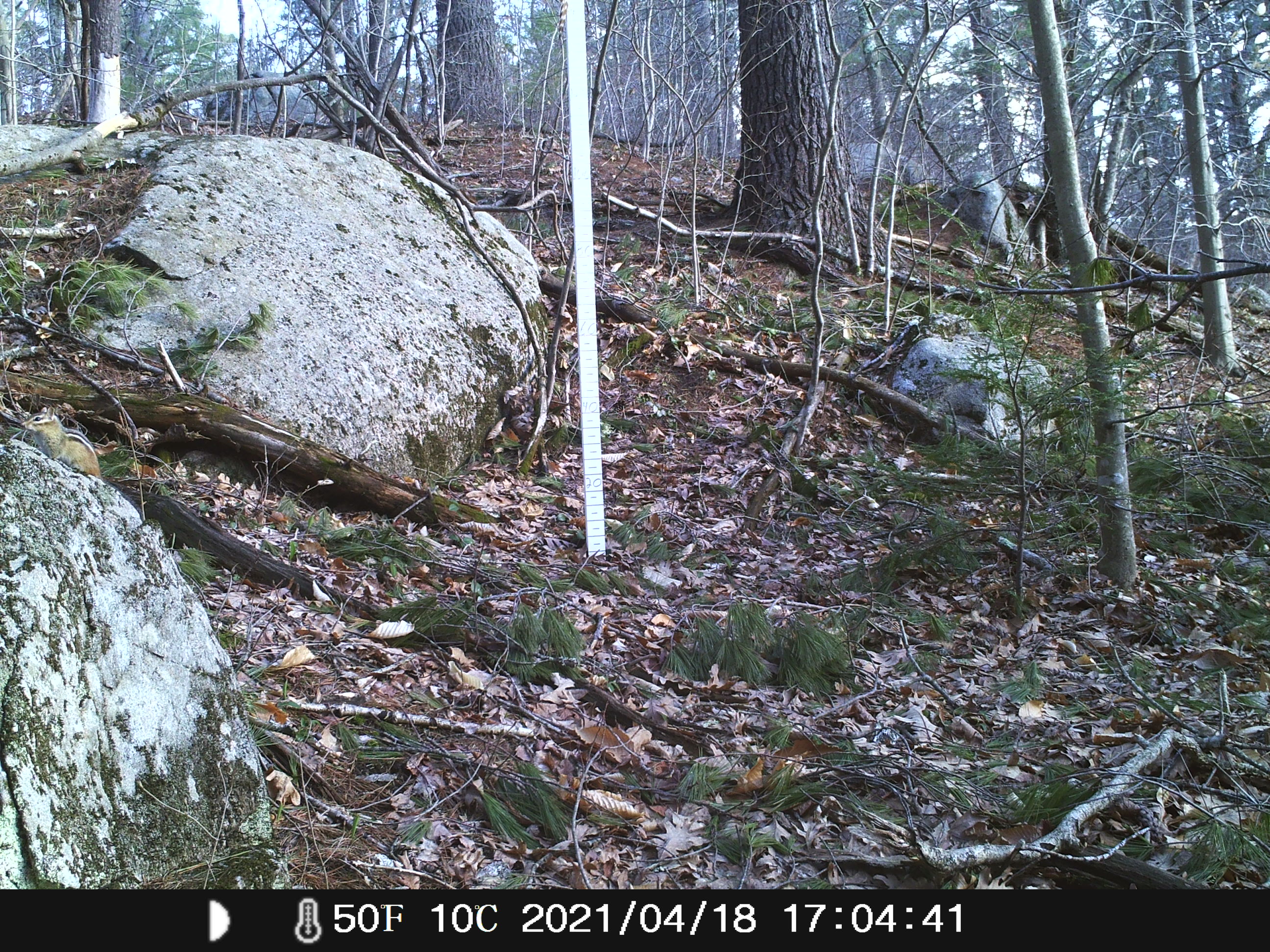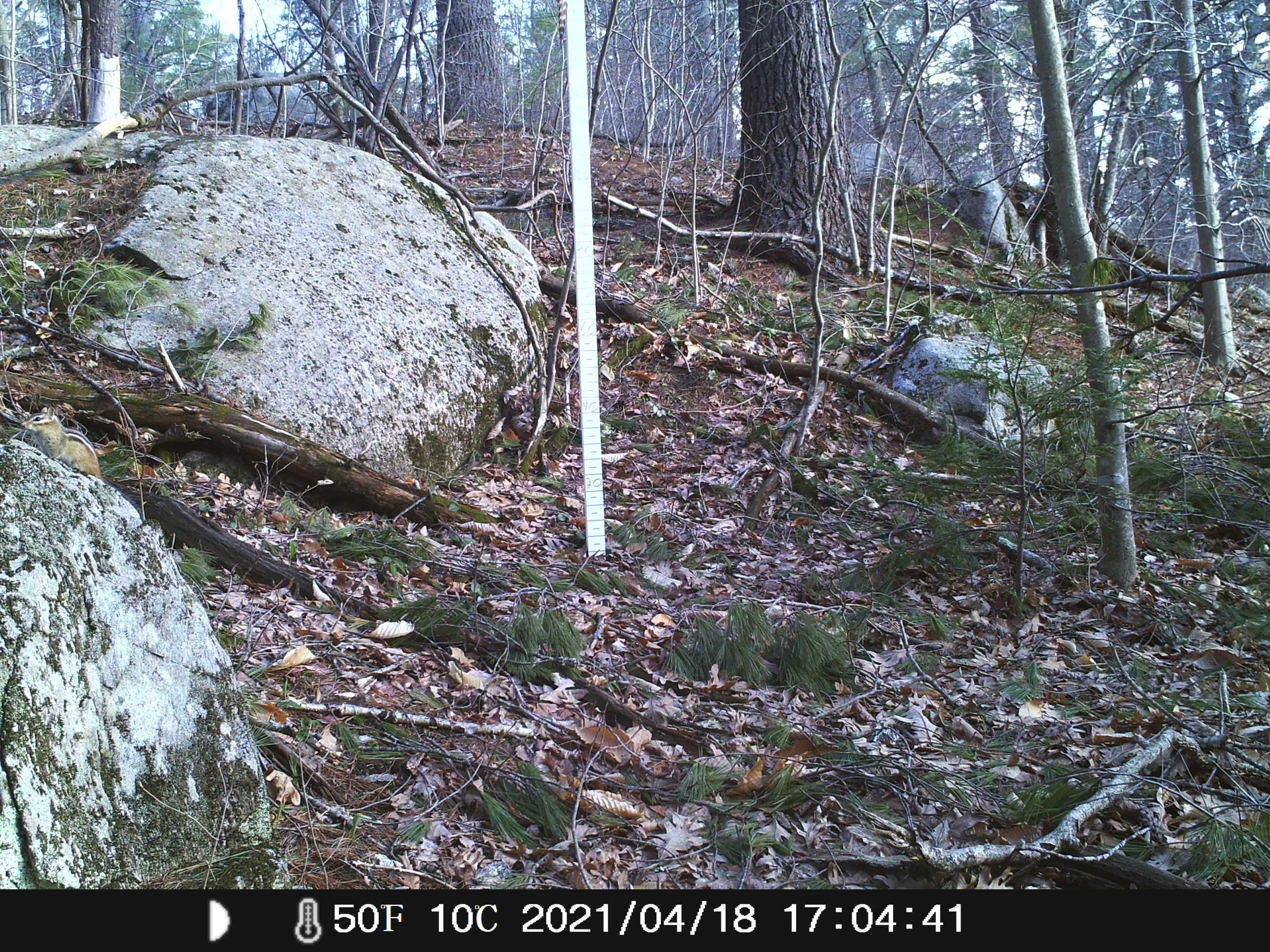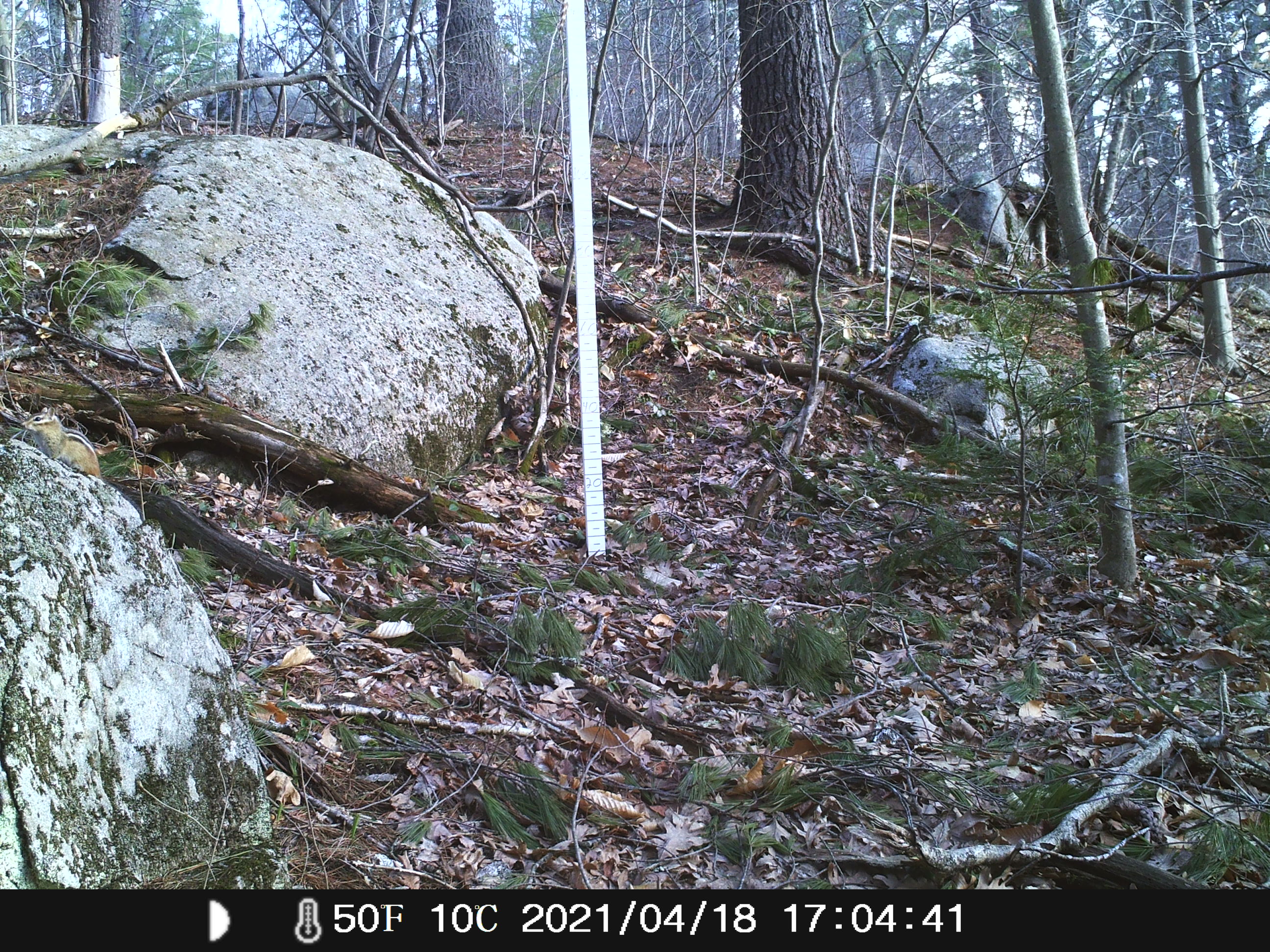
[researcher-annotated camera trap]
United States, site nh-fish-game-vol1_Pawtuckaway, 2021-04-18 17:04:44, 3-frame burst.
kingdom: Animalia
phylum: Chordata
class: Mammalia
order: Rodentia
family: Sciuridae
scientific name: Tamiini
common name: chipmunk